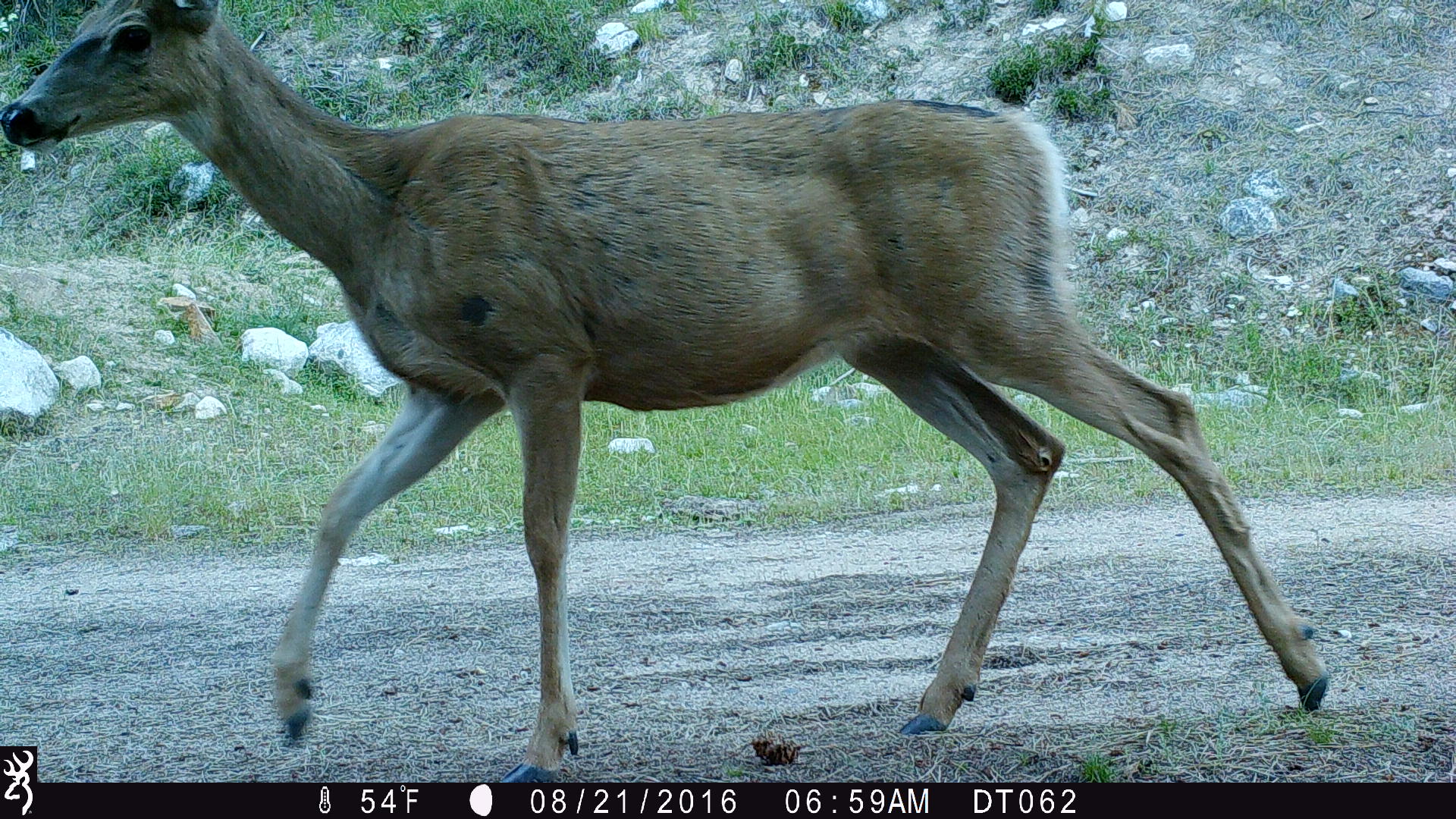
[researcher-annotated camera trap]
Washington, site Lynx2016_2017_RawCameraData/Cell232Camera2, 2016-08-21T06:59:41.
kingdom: Animalia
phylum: Chordata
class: Mammalia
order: Artiodactyla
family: Cervidae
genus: Odocoileus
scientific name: Odocoileus hemionus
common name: mule deer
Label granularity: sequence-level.